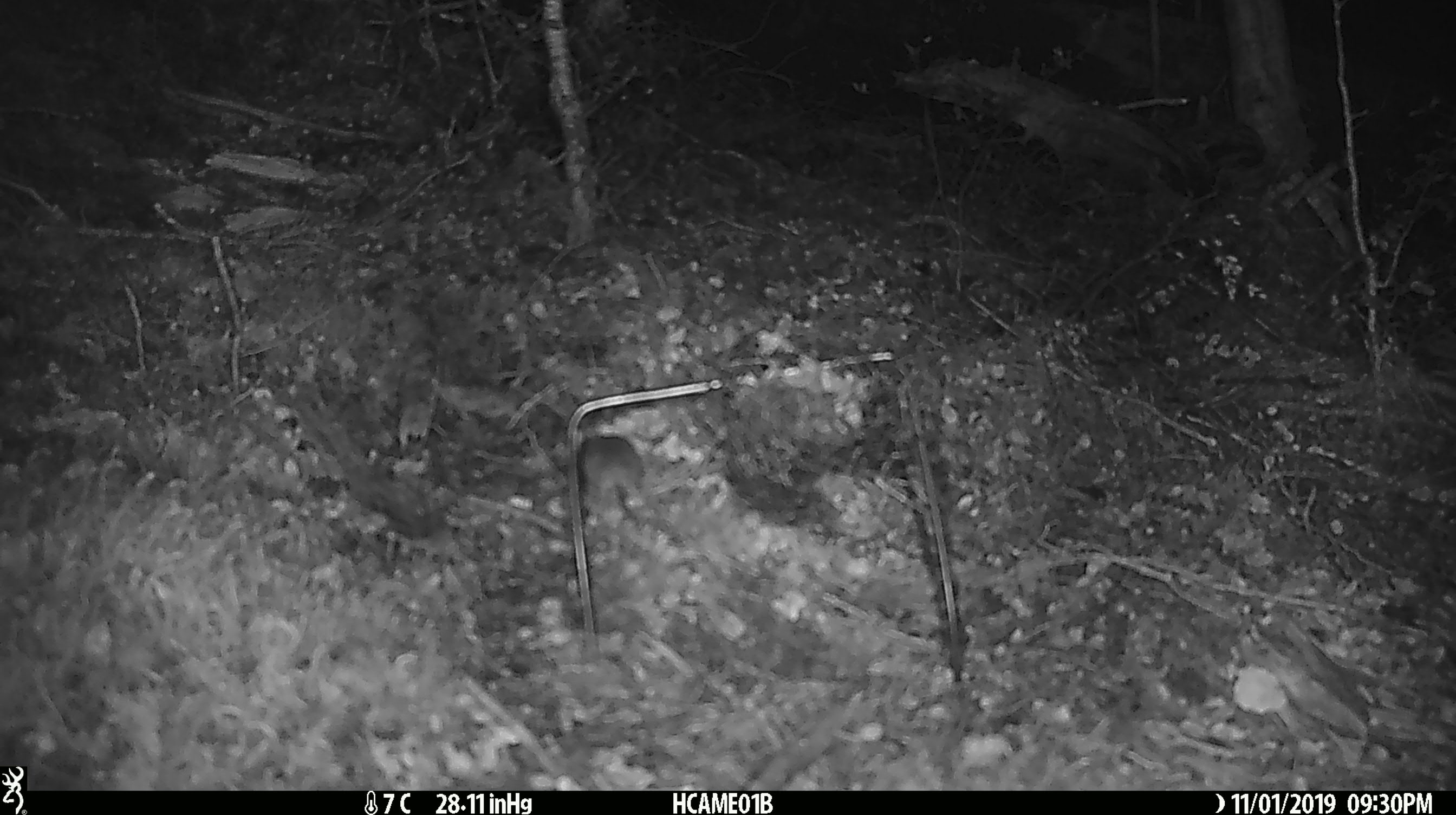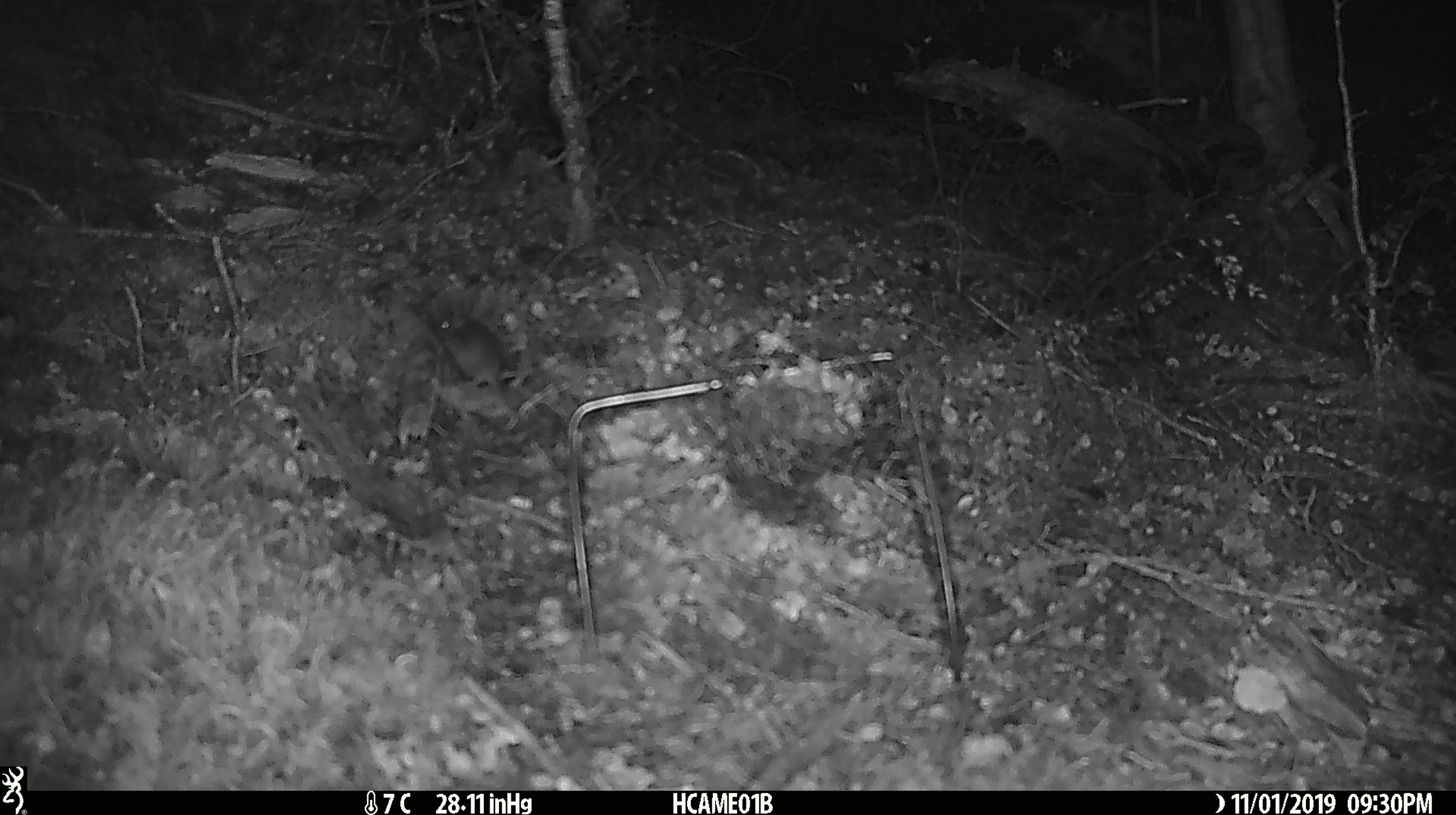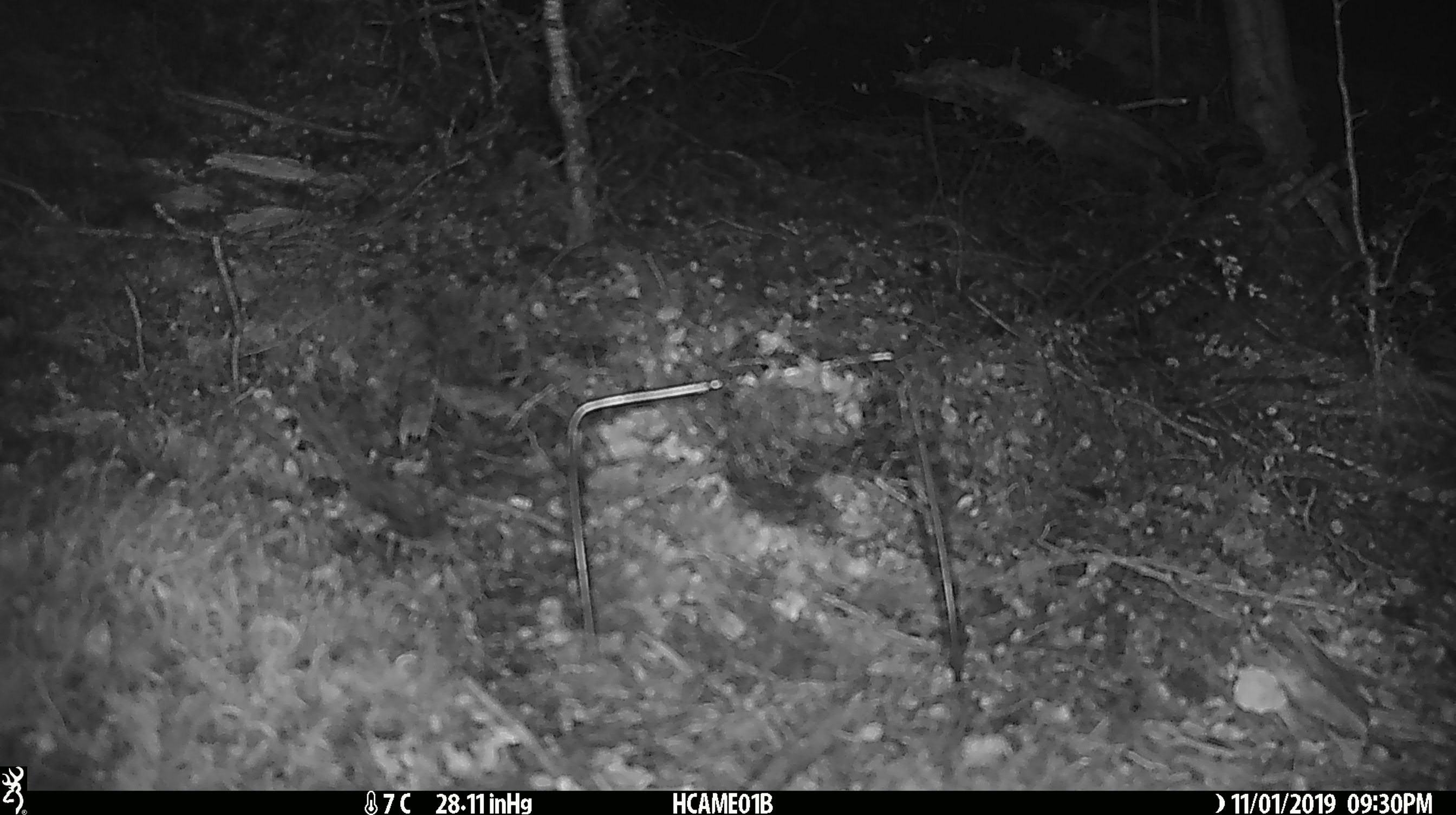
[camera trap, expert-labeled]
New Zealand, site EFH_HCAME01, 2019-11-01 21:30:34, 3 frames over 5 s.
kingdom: Animalia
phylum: Chordata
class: Mammalia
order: Rodentia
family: Muridae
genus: Mus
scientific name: Mus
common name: mouse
Mouse (Mus).